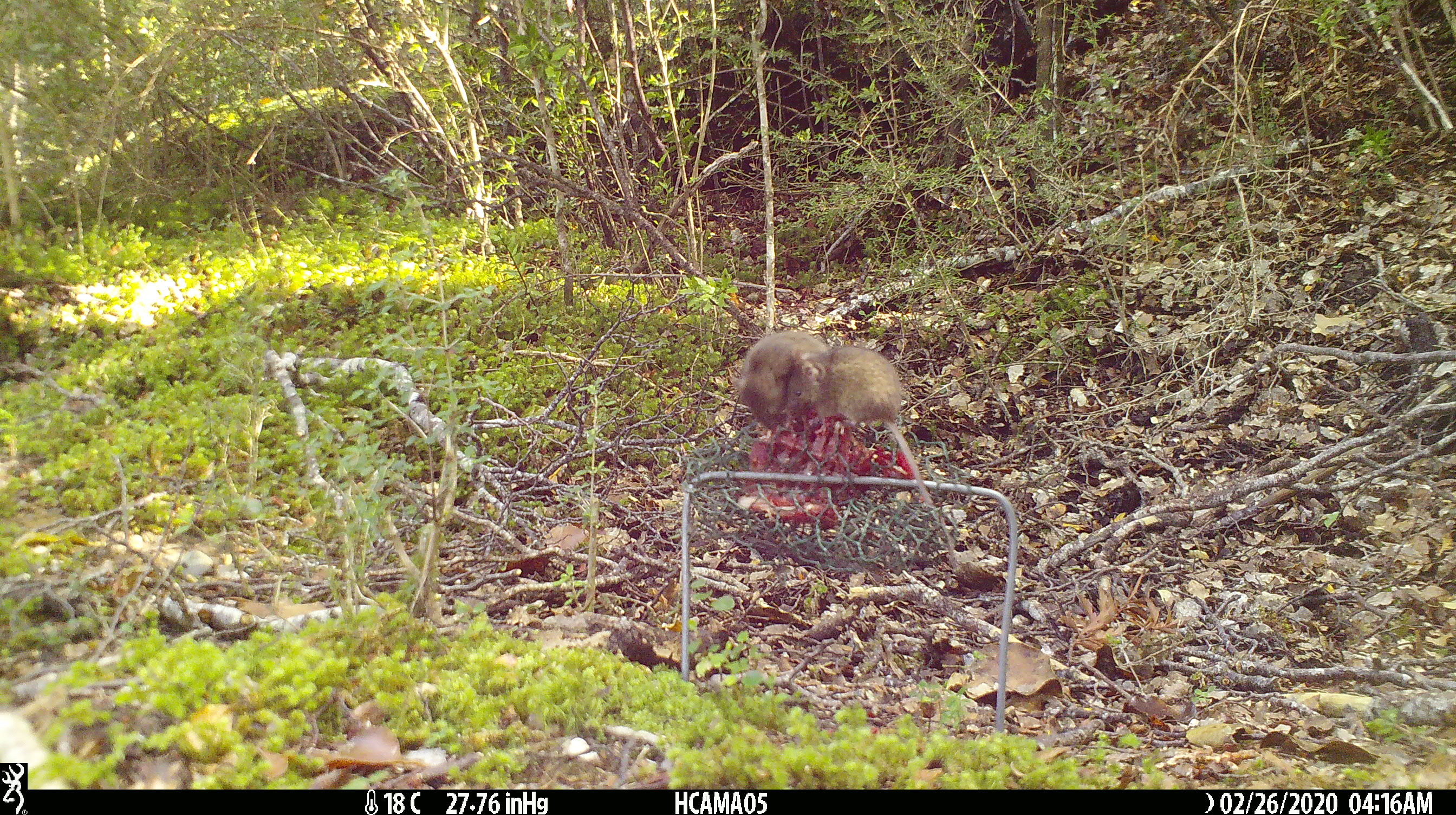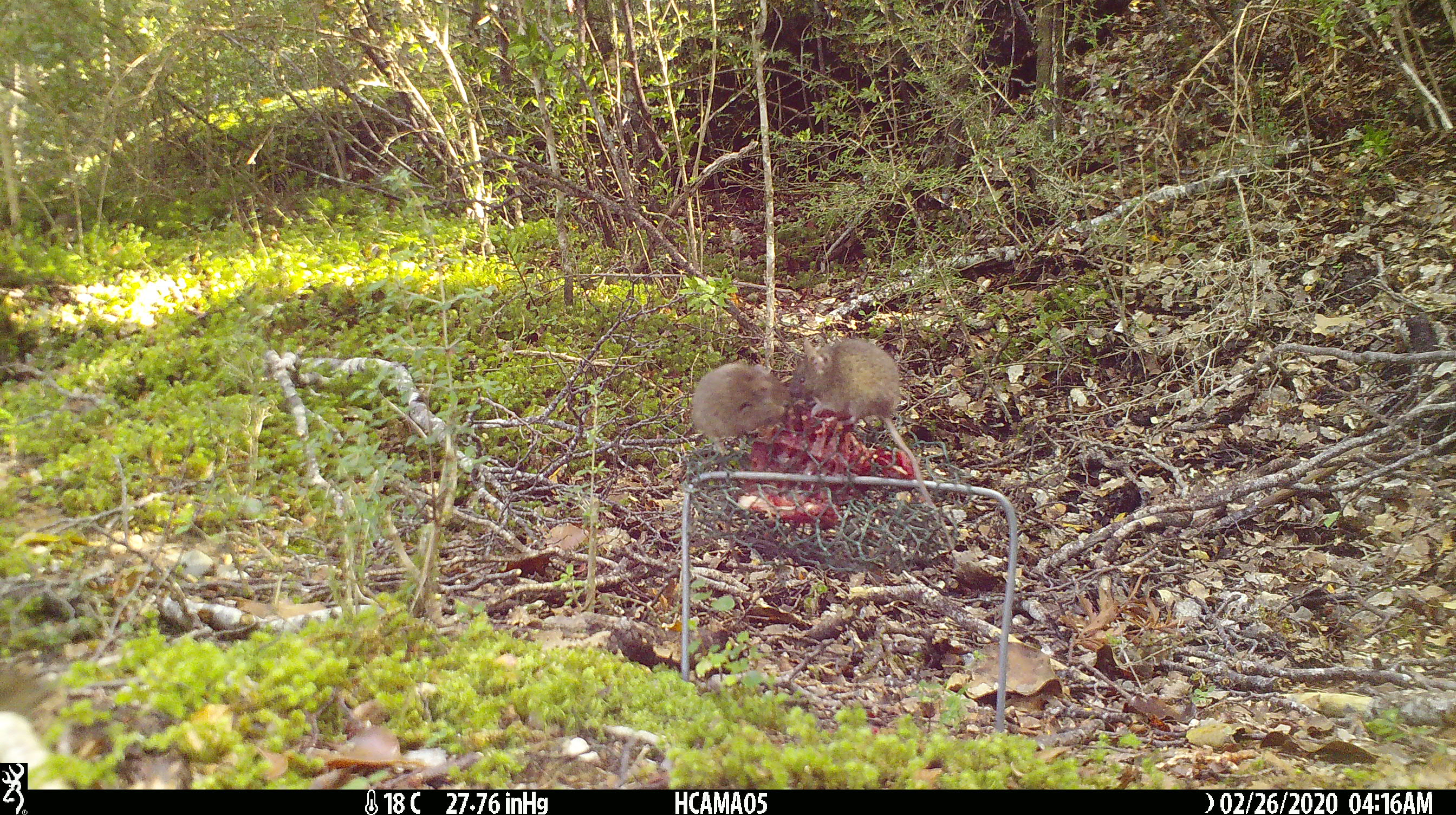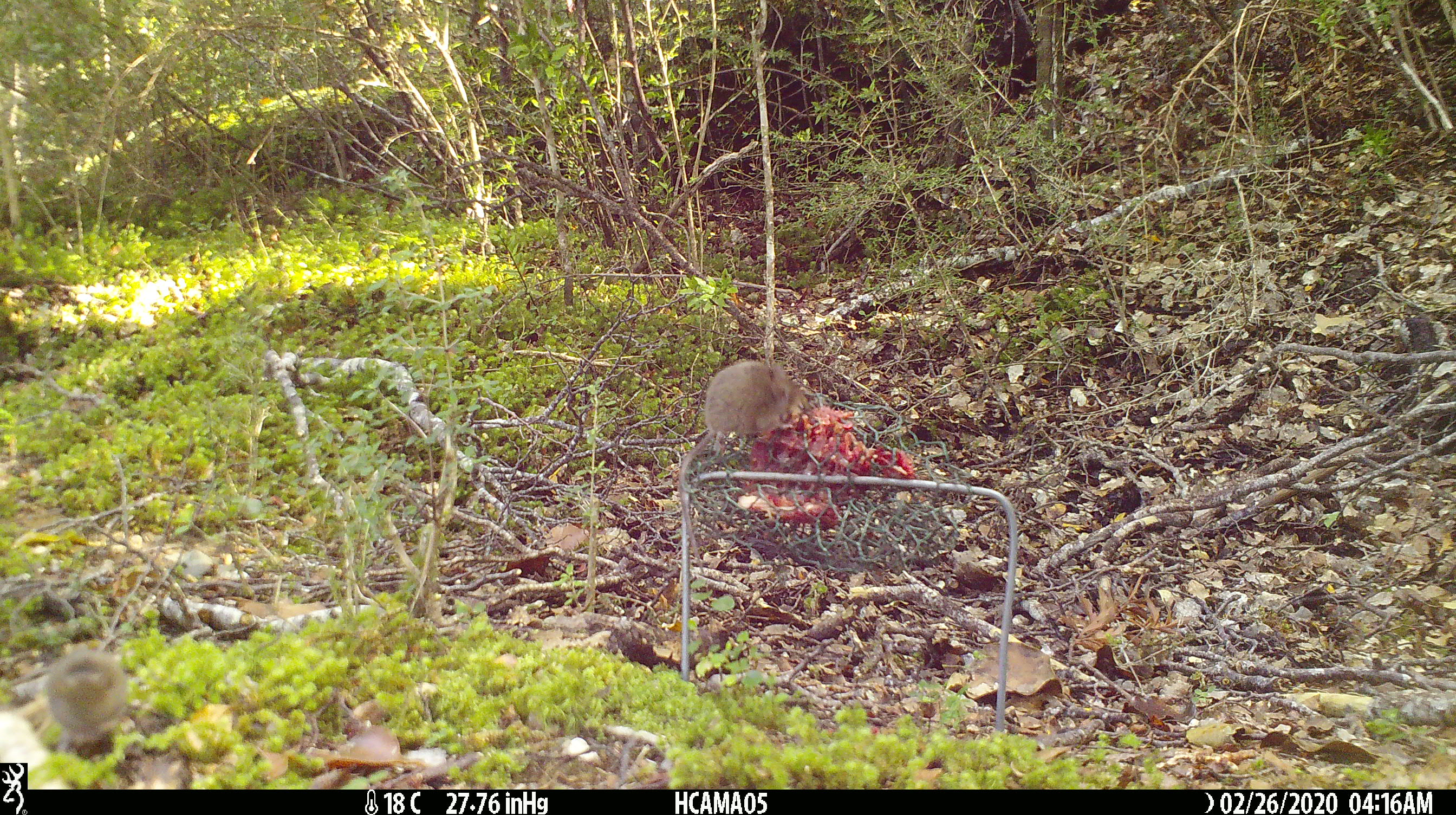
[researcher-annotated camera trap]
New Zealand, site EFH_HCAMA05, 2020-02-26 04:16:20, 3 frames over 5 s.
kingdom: Animalia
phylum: Chordata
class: Mammalia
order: Rodentia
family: Muridae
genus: Mus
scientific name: Mus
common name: mouse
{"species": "mouse (Mus)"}